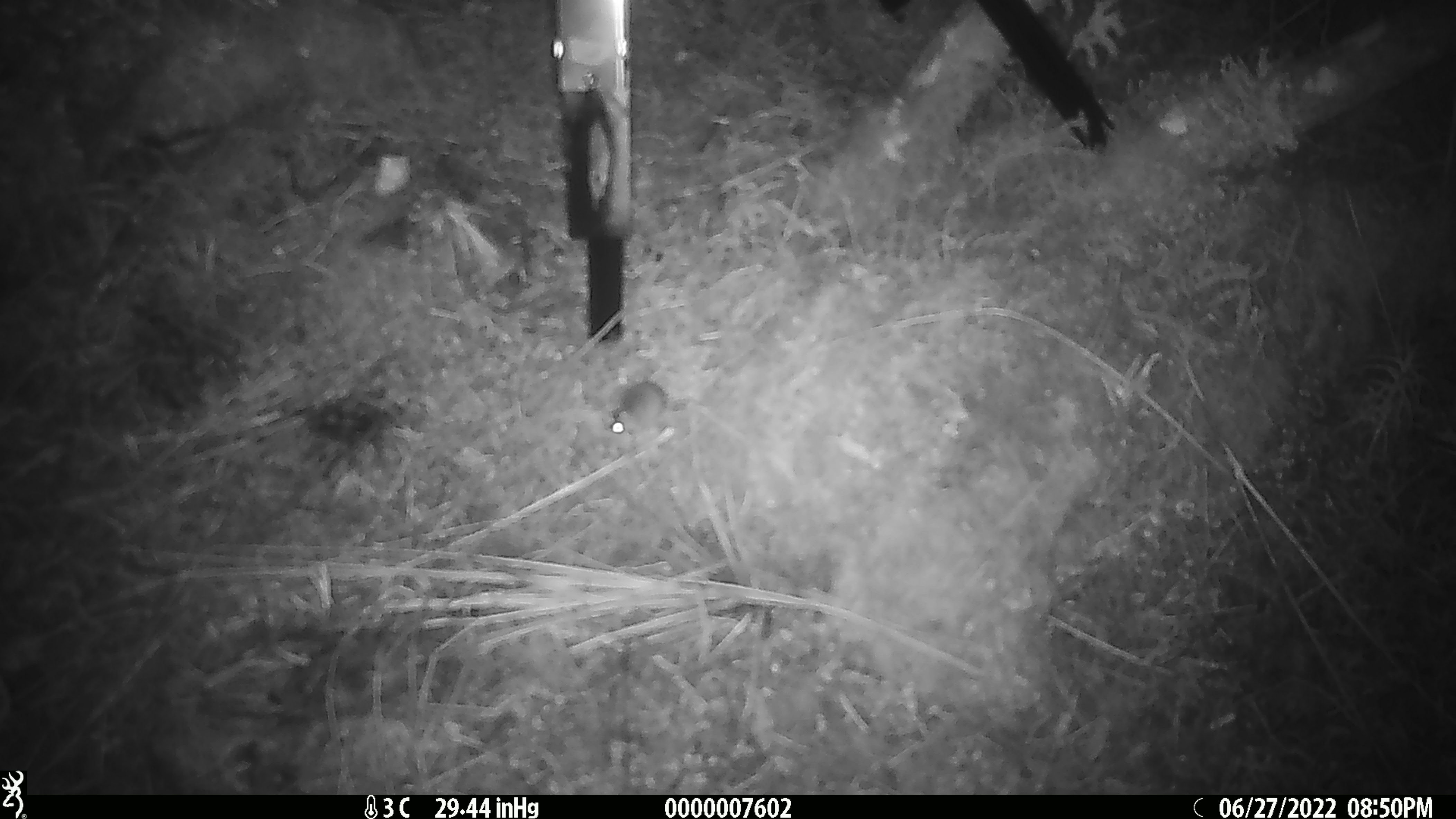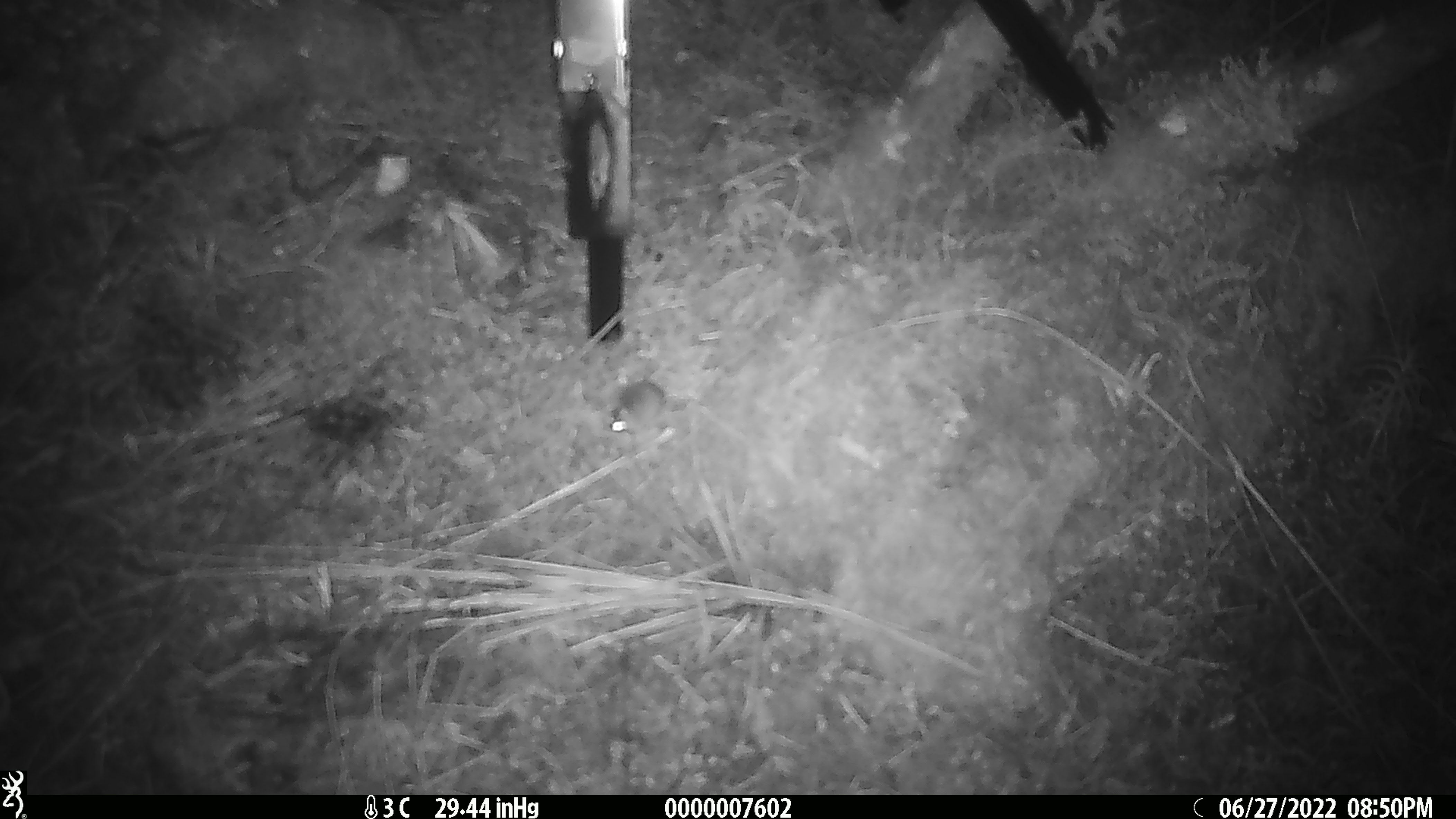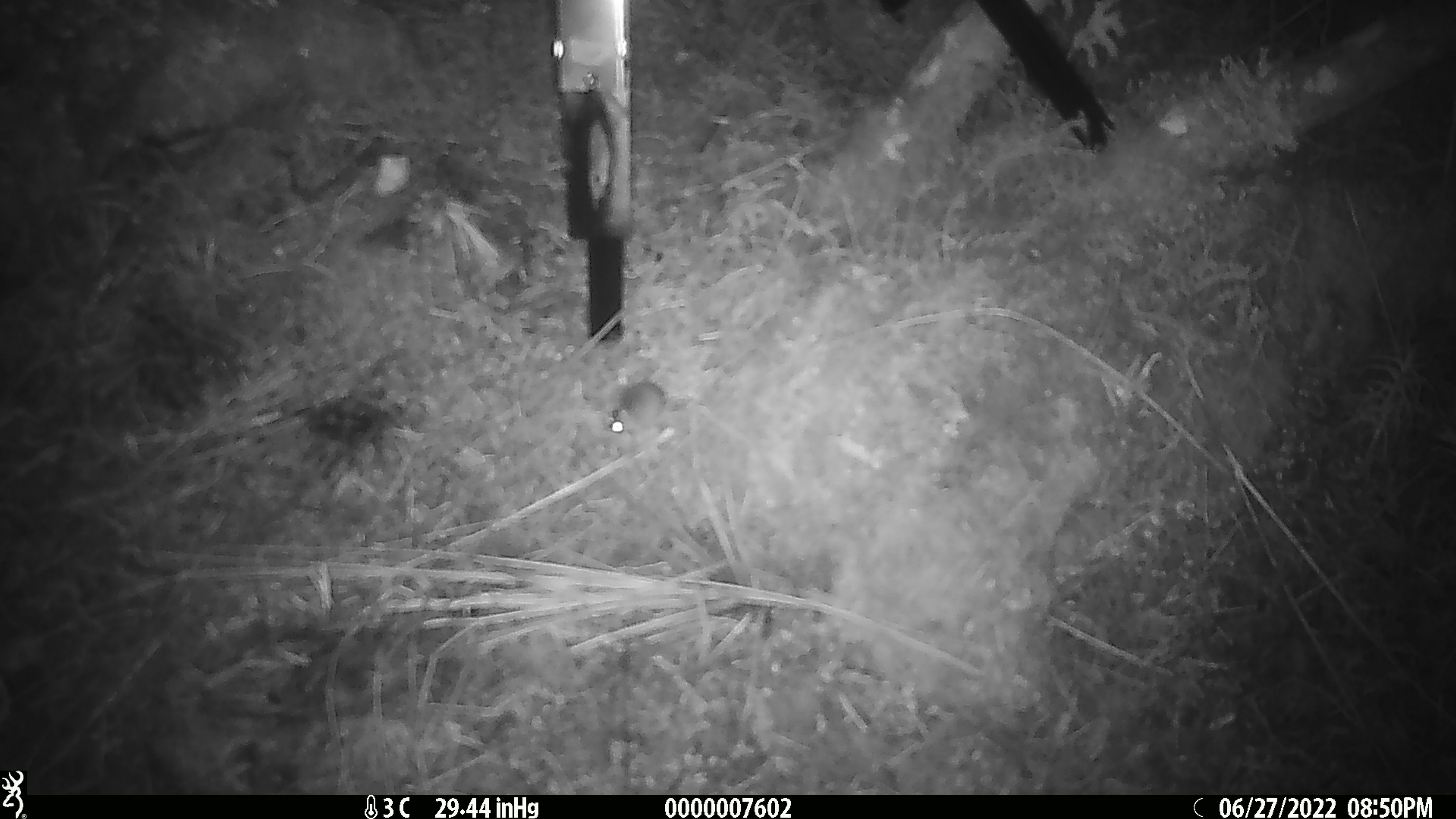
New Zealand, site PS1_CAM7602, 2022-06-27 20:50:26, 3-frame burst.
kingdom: Animalia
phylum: Chordata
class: Mammalia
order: Rodentia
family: Muridae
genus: Mus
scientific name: Mus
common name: mouse